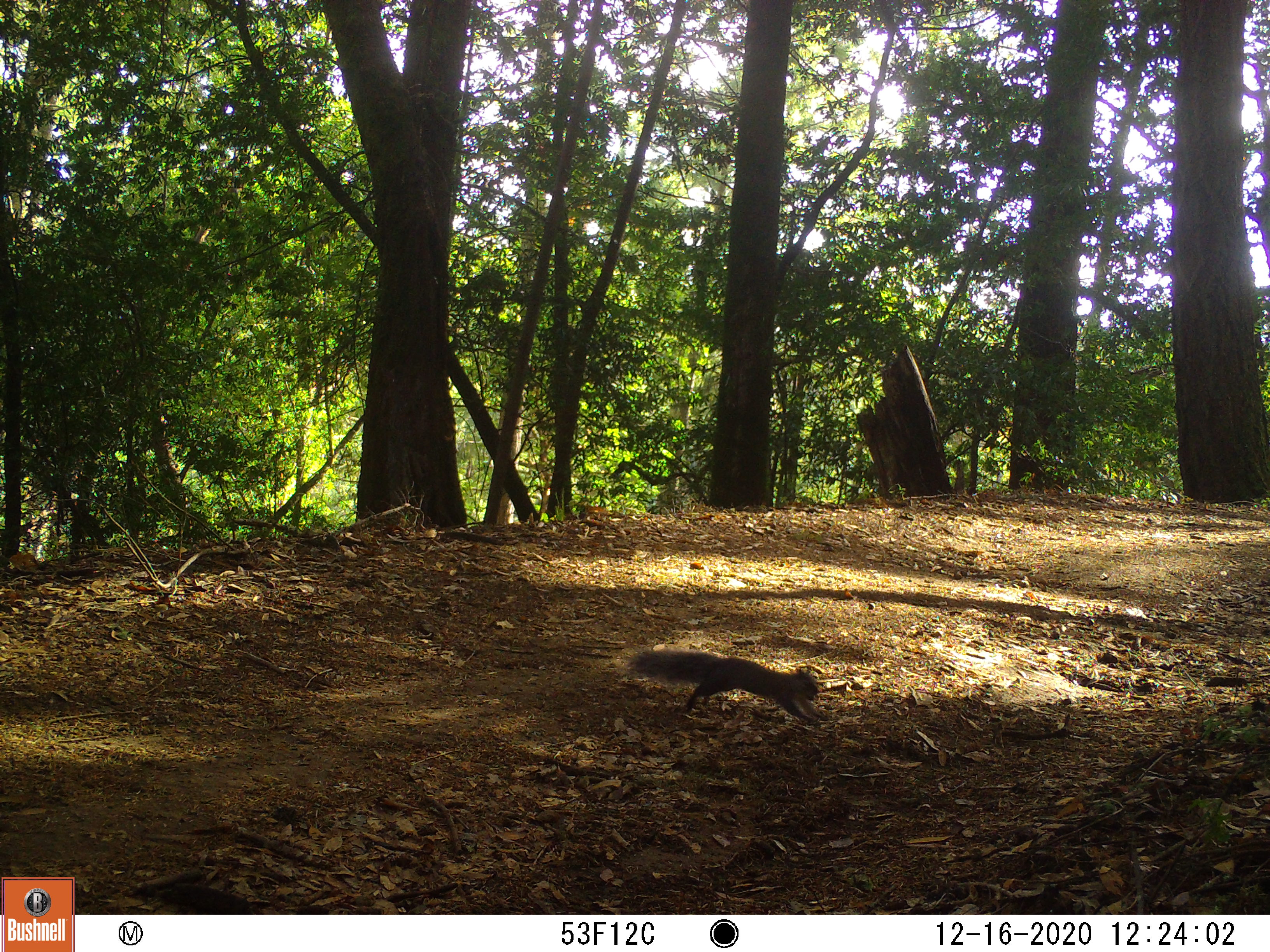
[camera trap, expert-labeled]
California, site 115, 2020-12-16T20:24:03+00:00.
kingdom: Animalia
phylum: Chordata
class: Mammalia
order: Rodentia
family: Sciuridae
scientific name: Sciuridae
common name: squirrel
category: unknown squirrel